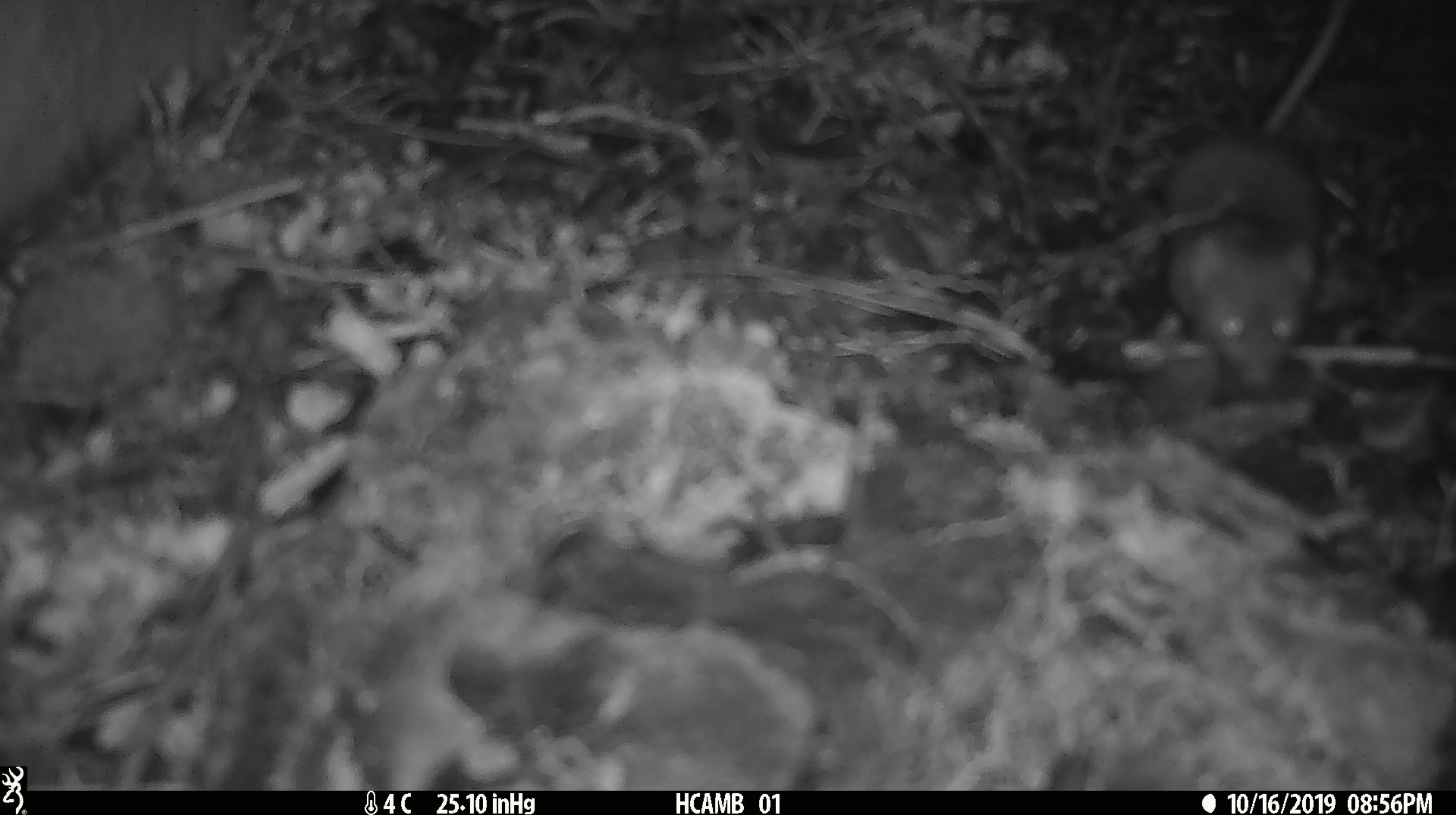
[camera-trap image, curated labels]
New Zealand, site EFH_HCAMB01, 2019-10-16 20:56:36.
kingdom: Animalia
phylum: Chordata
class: Mammalia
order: Rodentia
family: Muridae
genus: Mus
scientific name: Mus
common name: mouse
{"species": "mouse (Mus)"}